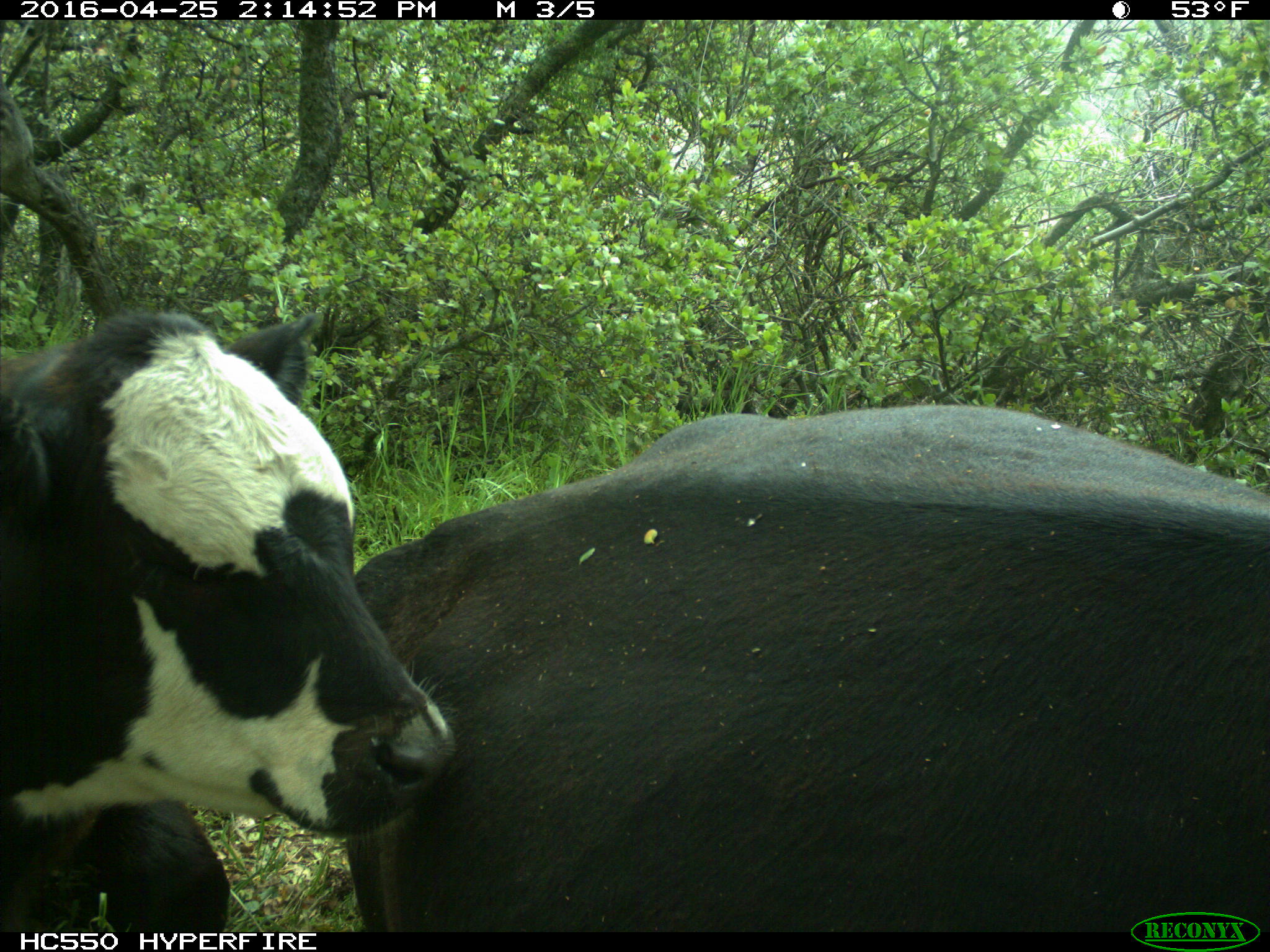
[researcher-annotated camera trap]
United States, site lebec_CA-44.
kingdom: Animalia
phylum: Chordata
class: Mammalia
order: Artiodactyla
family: Bovidae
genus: Bos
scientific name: Bos taurus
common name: domestic cow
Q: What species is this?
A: Bos taurus (domestic cow).